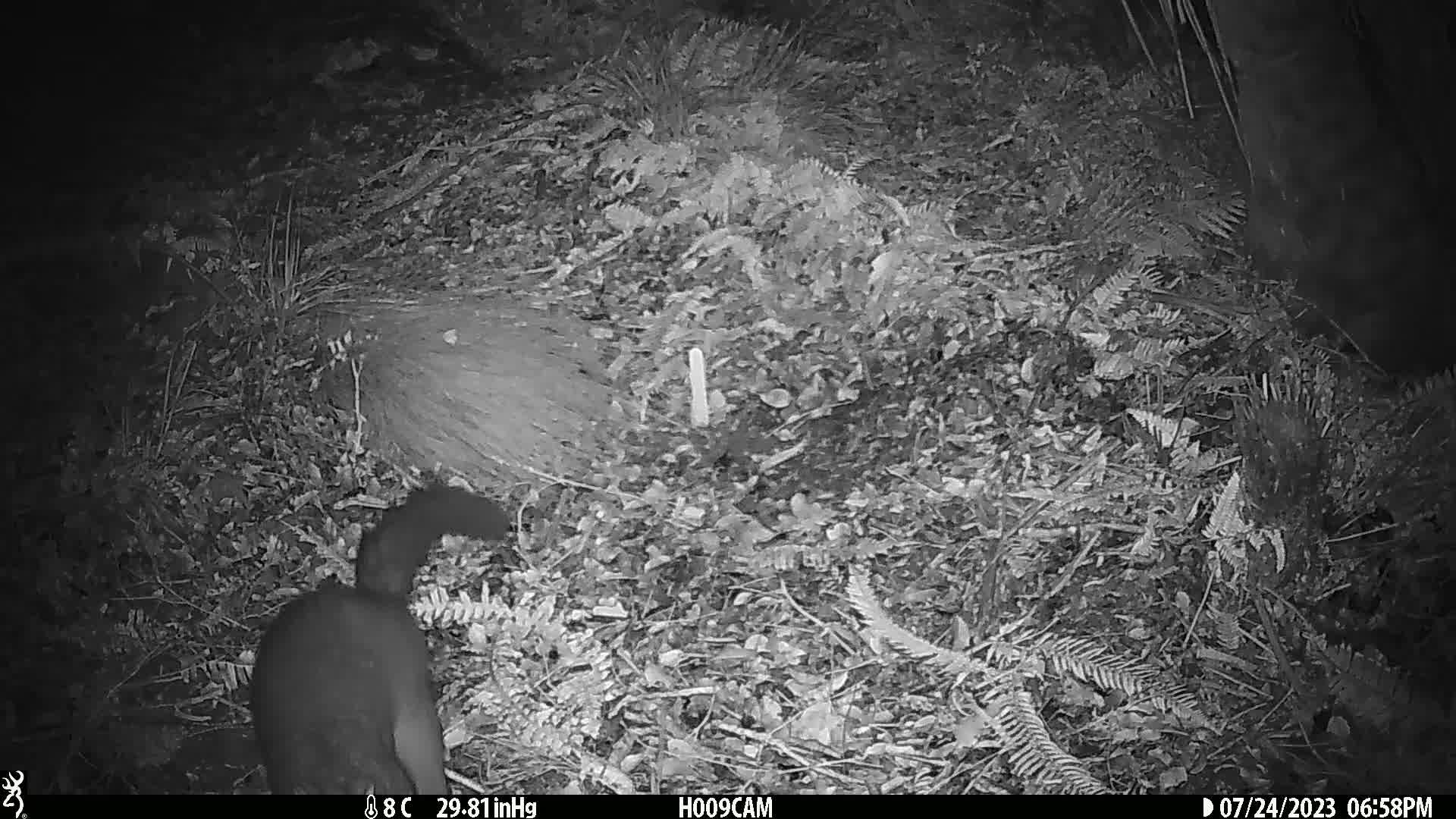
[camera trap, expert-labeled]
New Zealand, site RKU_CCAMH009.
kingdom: Animalia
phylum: Chordata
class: Mammalia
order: Diprotodontia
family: Phalangeridae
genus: Trichosurus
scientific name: Trichosurus vulpecula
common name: common brushtail possum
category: possum